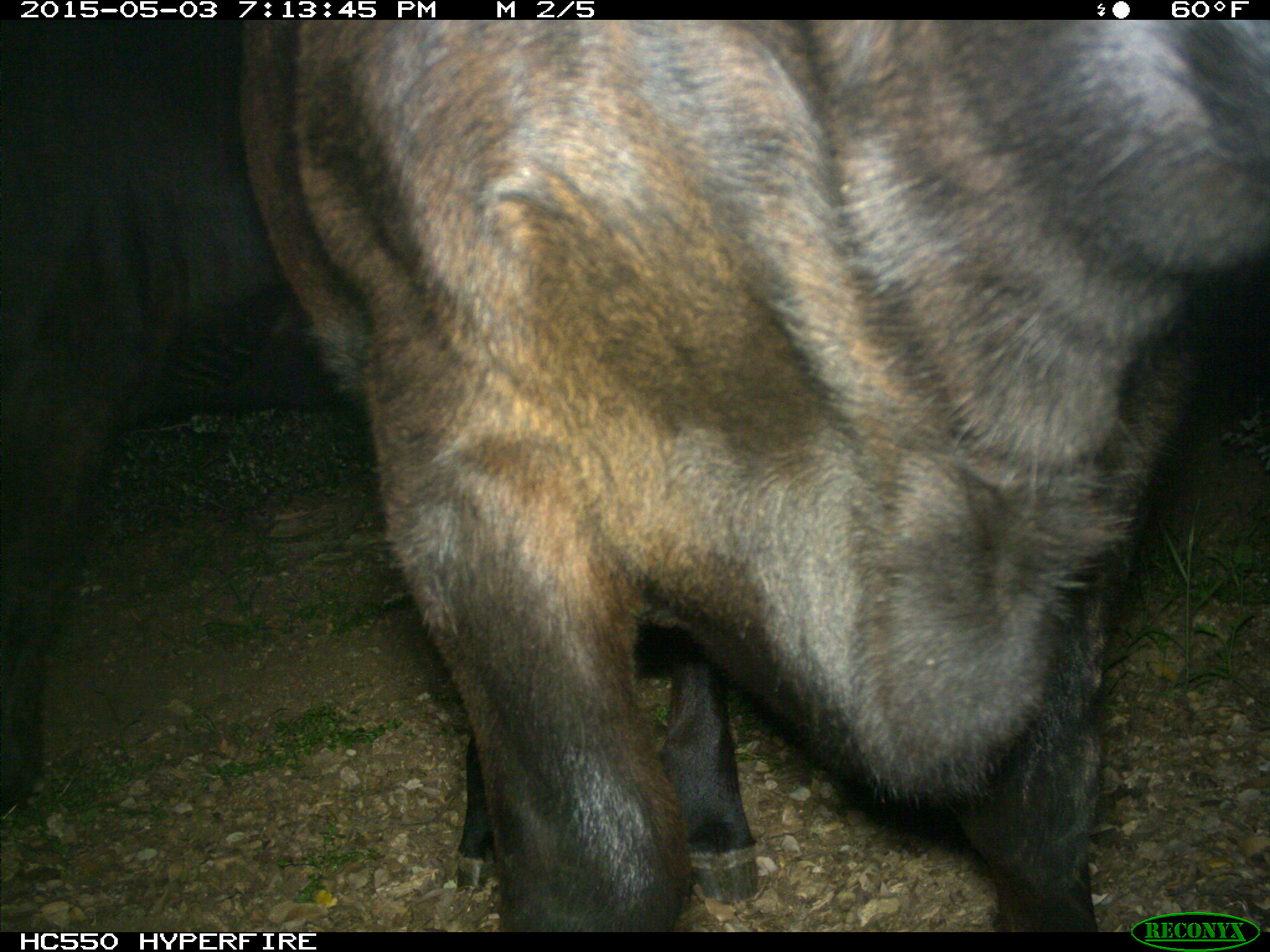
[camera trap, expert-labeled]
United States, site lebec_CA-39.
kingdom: Animalia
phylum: Chordata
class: Mammalia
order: Artiodactyla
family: Bovidae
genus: Bos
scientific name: Bos taurus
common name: domestic cow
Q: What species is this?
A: Bos taurus (domestic cow).